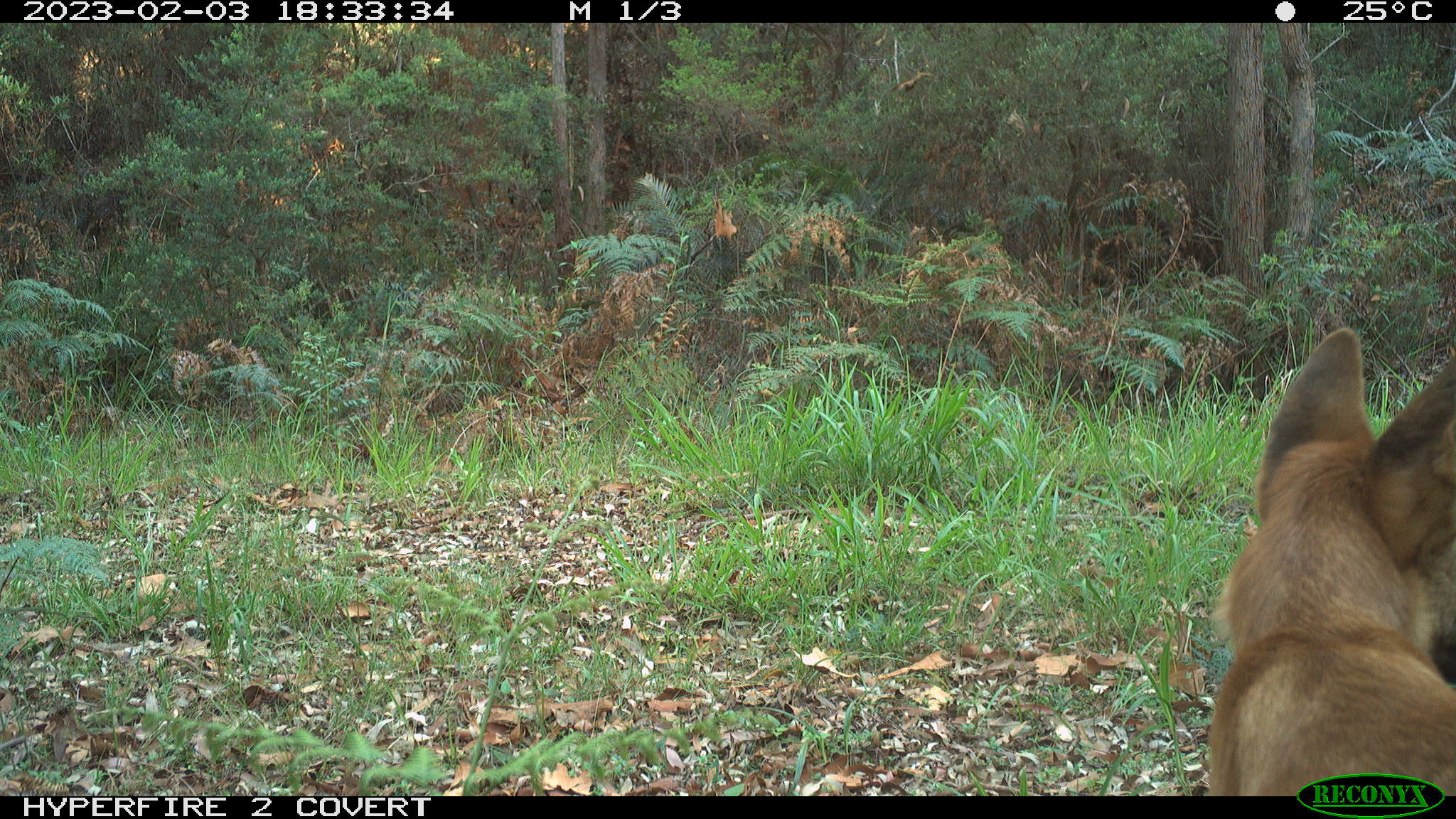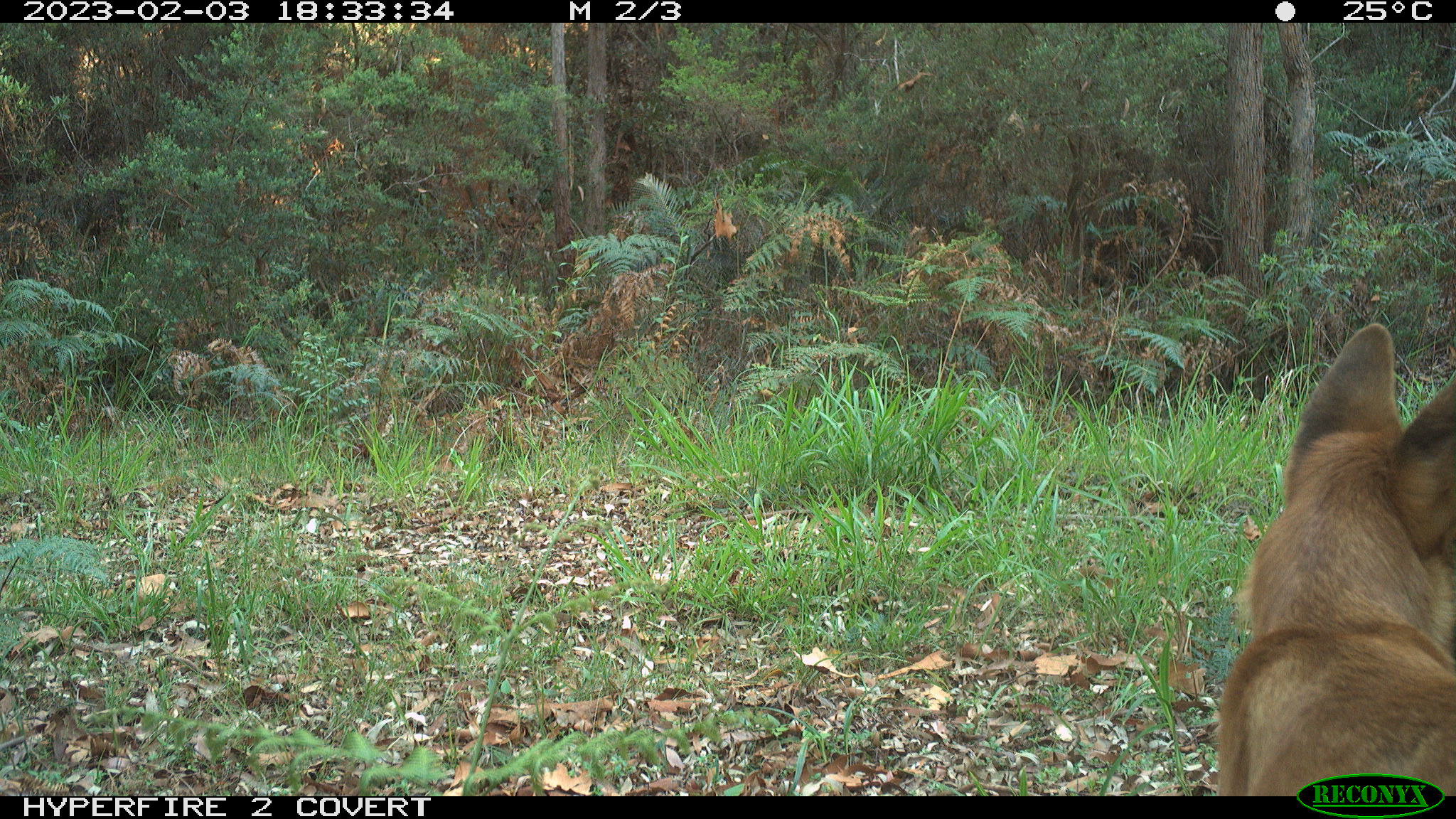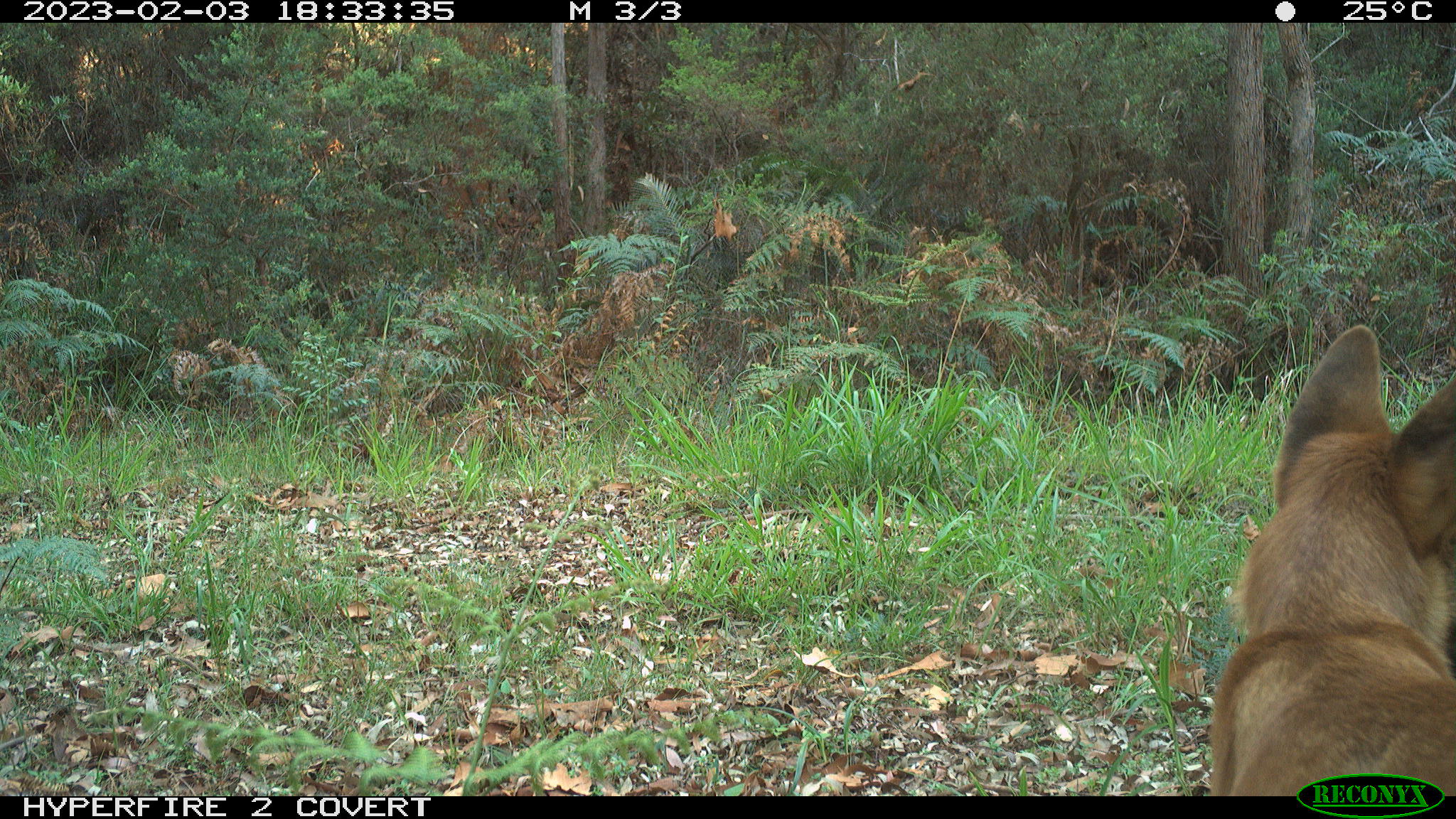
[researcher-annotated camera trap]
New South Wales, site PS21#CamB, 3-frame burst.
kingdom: Animalia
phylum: Chordata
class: Mammalia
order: Carnivora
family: Canidae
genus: Canis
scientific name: Canis familiaris dingo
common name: dingo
Dingo (Canis familiaris dingo).